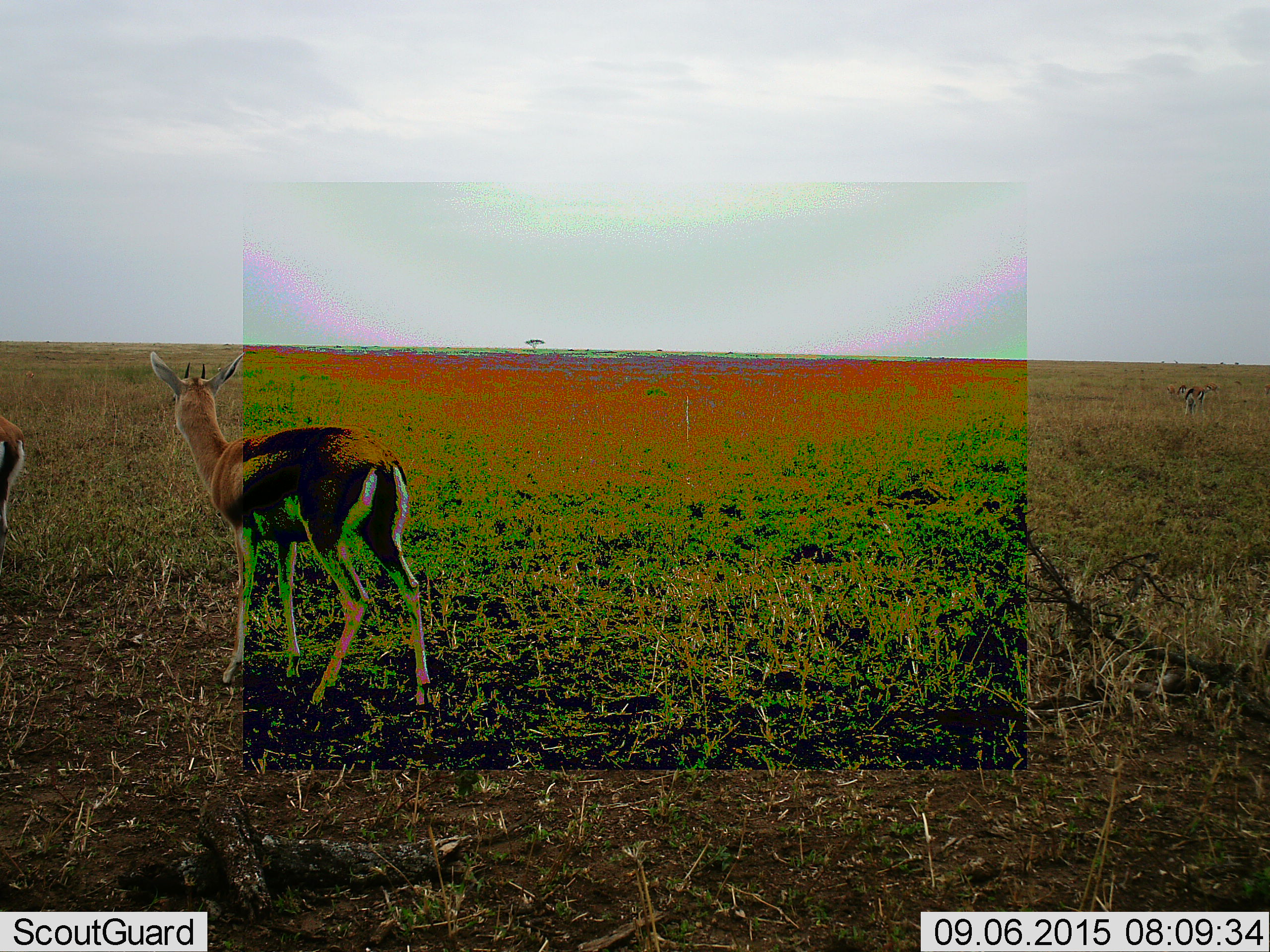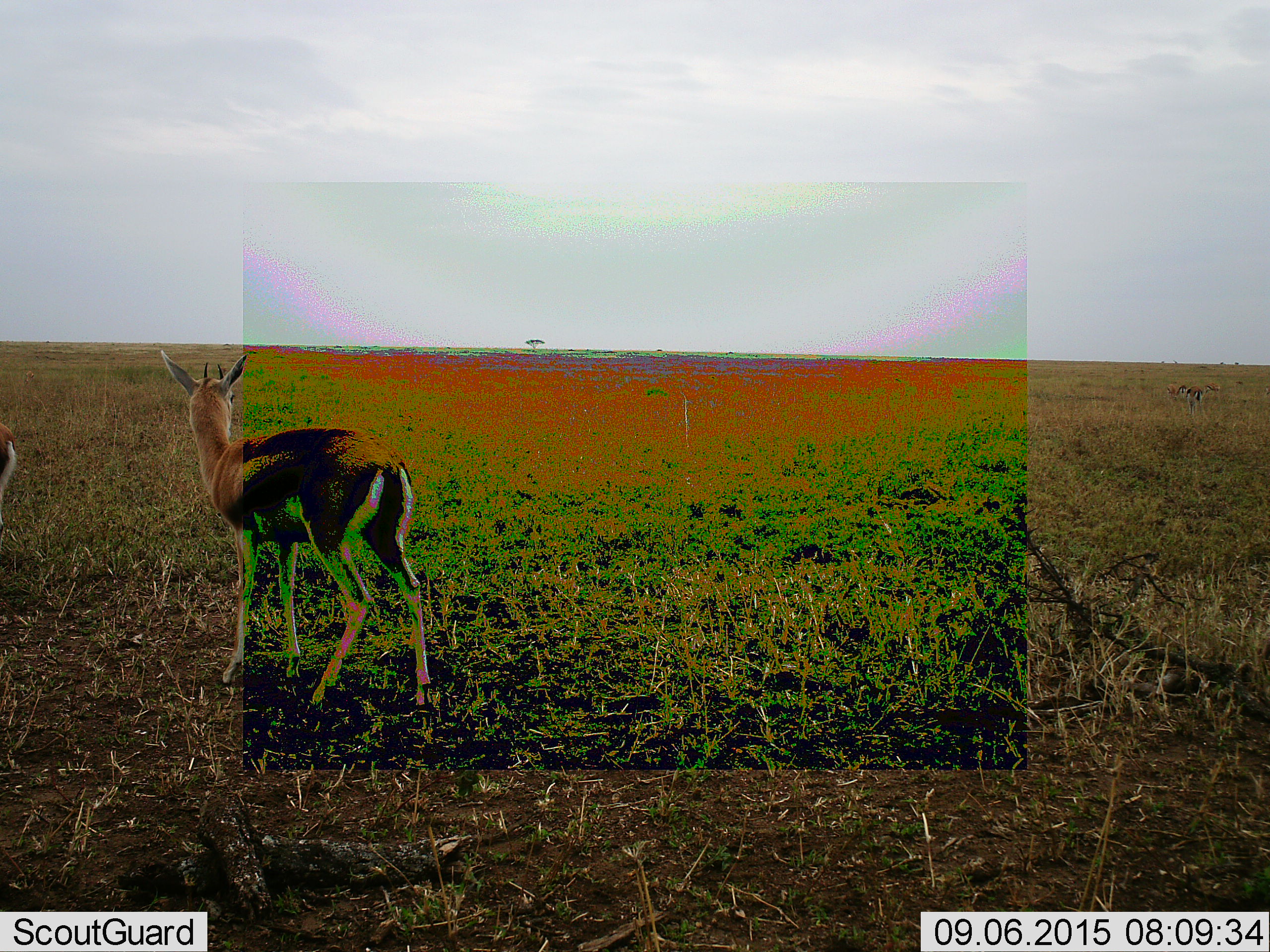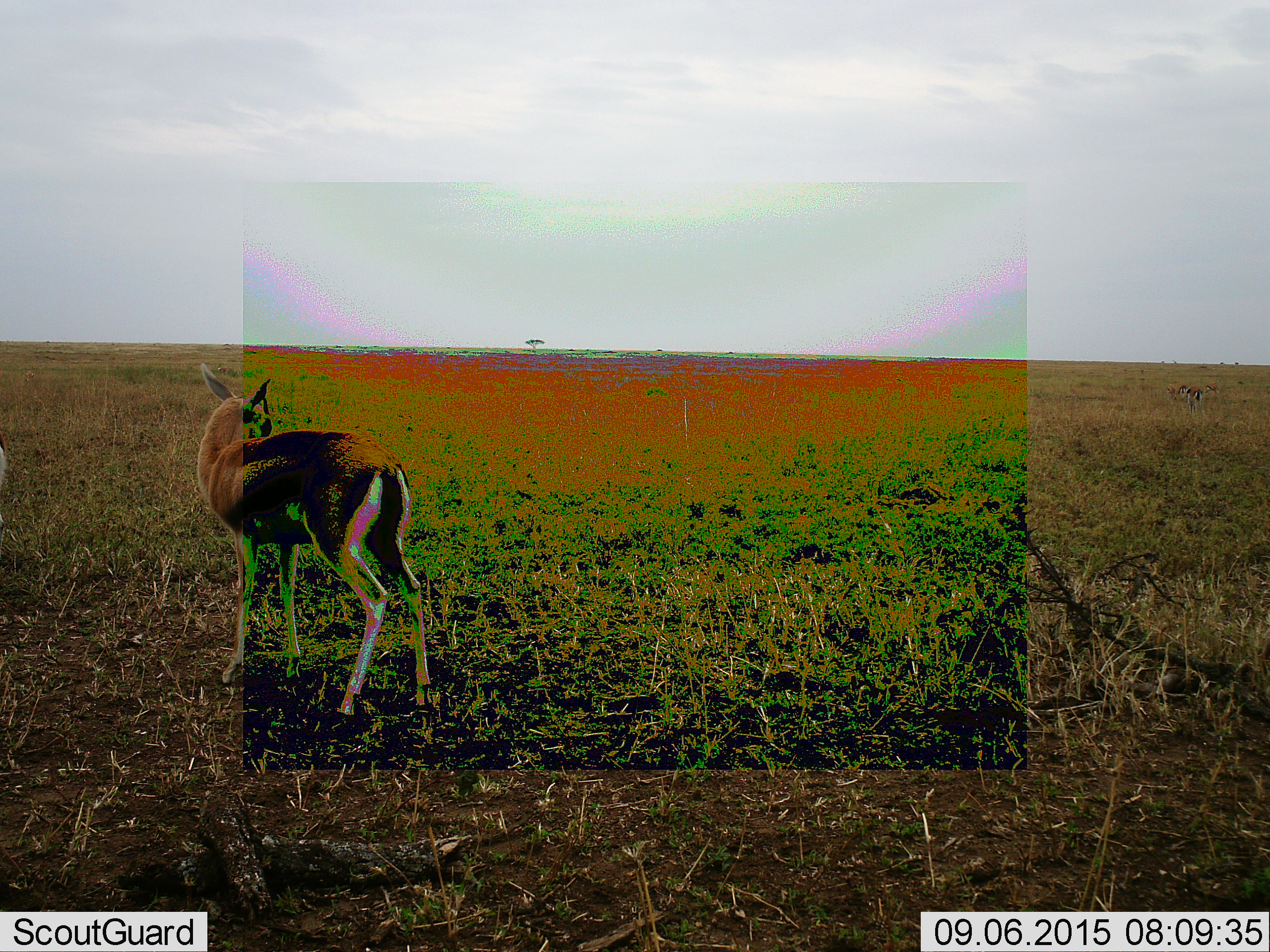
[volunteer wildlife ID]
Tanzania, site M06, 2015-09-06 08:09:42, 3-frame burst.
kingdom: Animalia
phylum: Chordata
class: Mammalia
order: Artiodactyla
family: Bovidae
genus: Eudorcas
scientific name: Eudorcas thomsonii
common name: thomson's gazelle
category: gazellethomsons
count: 3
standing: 100%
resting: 0%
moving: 14%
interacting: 0%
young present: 14%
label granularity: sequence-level